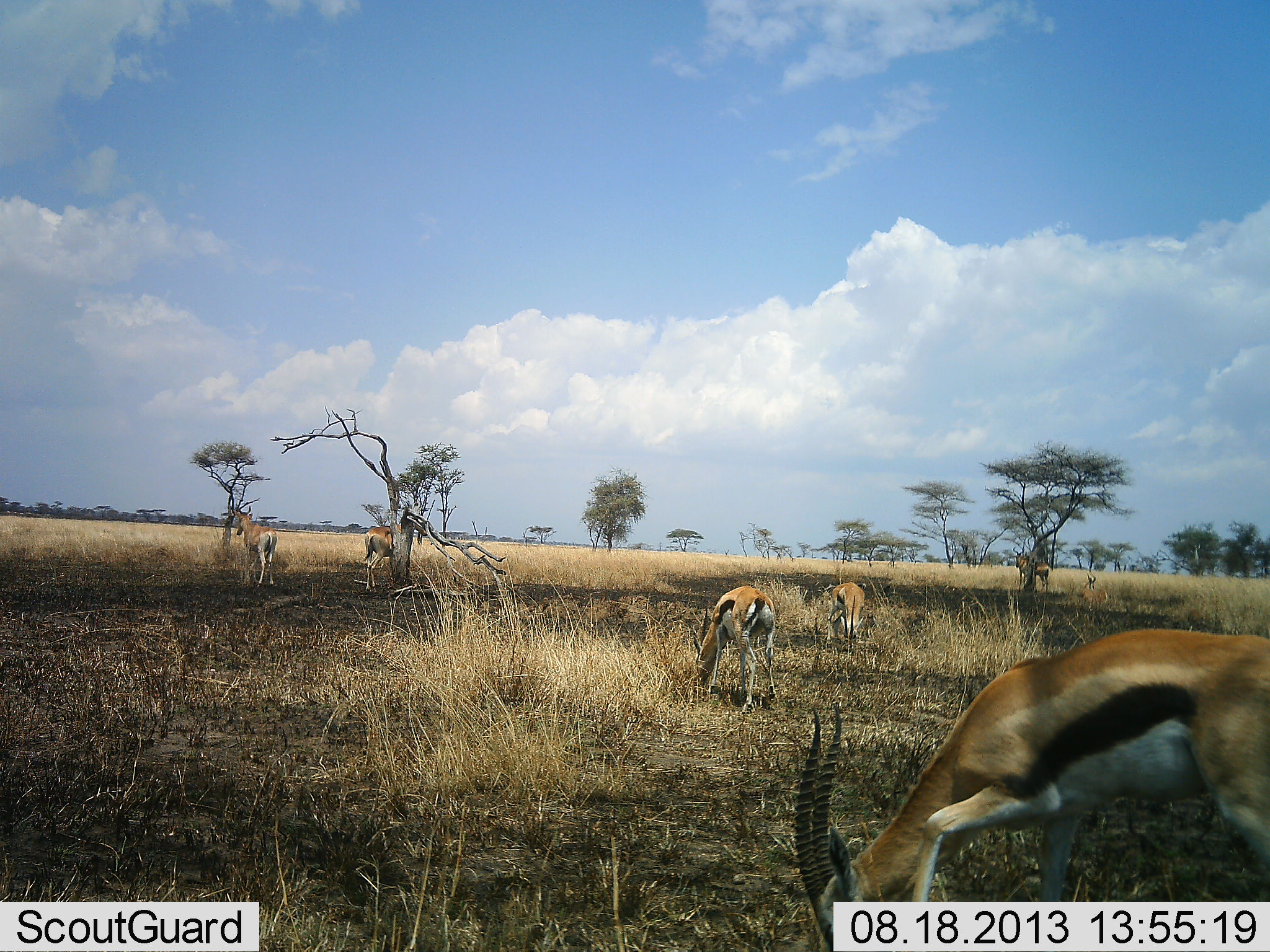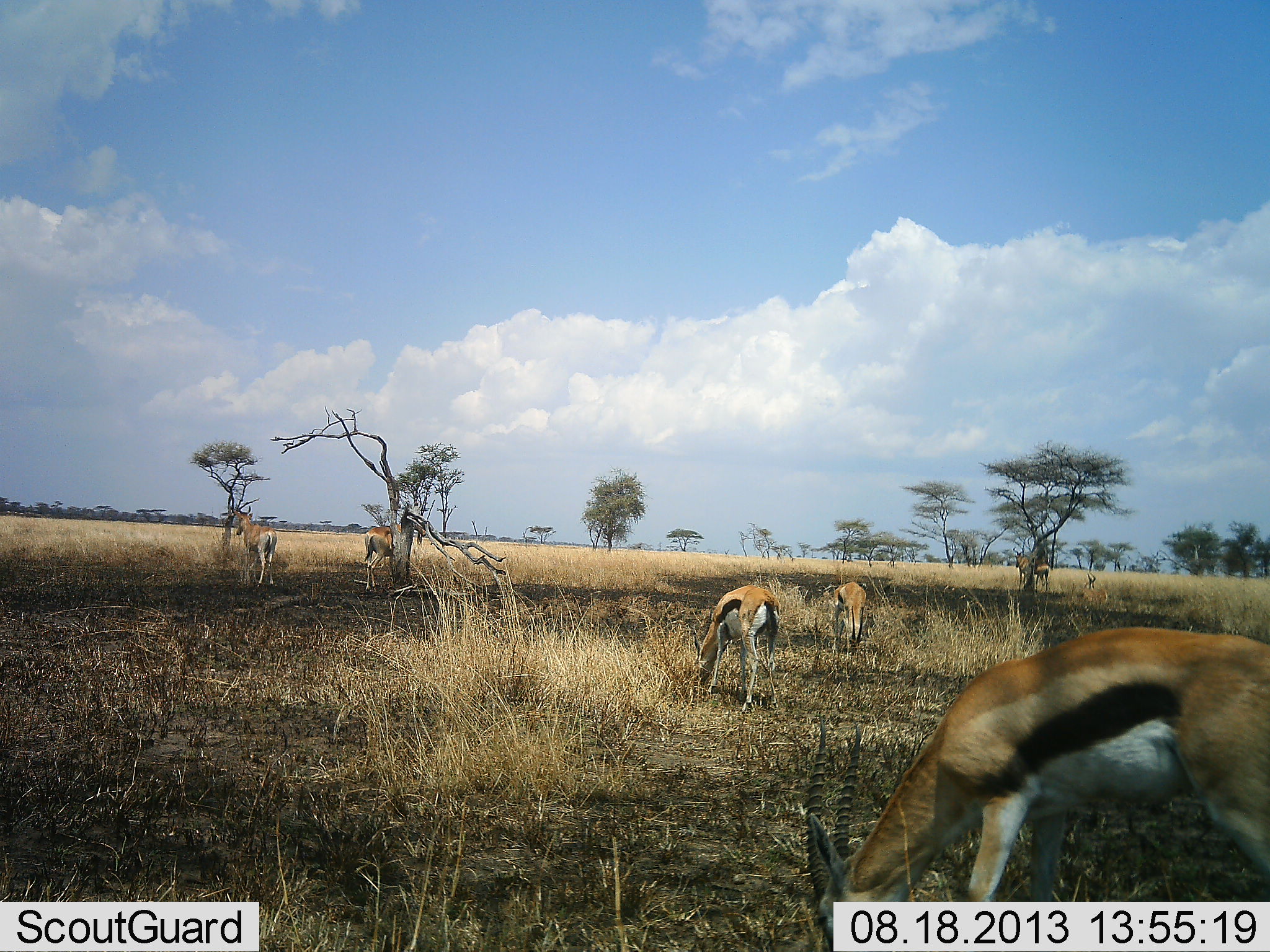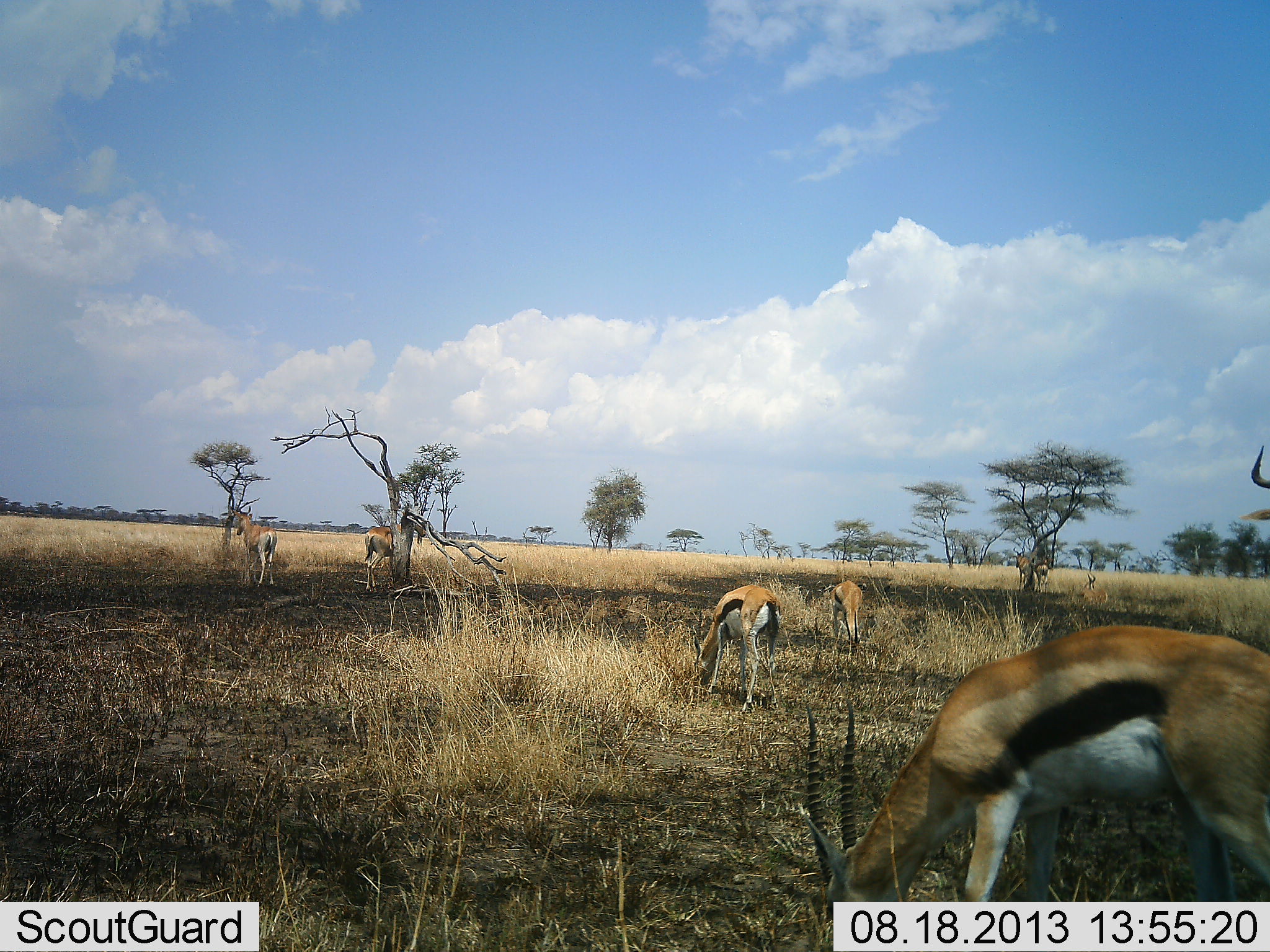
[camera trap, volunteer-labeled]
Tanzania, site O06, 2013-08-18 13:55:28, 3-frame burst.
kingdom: Animalia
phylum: Chordata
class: Mammalia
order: Artiodactyla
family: Bovidae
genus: Eudorcas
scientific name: Eudorcas thomsonii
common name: thomson's gazelle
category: gazellethomsons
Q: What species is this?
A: Gazellethomsons (thomson's gazelle) (Eudorcas thomsonii).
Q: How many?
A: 3.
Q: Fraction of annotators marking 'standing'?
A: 29%.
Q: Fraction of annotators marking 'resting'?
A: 4%.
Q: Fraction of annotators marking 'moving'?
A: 7%.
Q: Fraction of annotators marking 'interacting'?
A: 0%.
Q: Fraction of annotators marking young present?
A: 0%.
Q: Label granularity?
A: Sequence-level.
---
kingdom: Animalia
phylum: Chordata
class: Mammalia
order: Artiodactyla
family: Bovidae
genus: Alcelaphus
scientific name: Alcelaphus buselaphus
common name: hartebeest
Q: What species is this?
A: Hartebeest (Alcelaphus buselaphus).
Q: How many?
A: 4.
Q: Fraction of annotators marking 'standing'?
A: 100%.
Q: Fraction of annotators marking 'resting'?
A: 21%.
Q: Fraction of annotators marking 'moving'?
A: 36%.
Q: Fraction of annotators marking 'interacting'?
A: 0%.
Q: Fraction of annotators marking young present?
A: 7%.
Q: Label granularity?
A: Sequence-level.